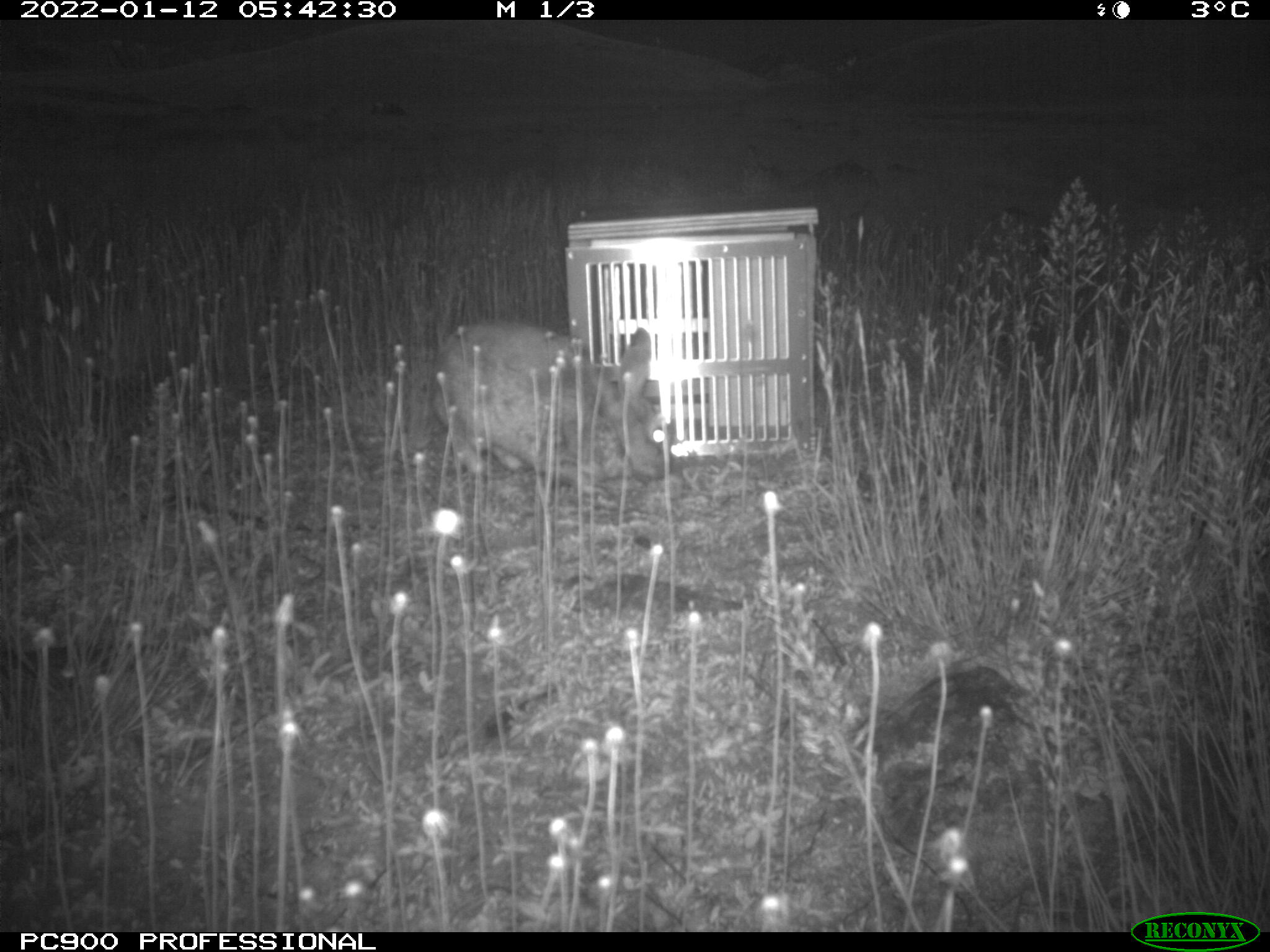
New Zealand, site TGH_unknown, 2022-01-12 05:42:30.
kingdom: Animalia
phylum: Chordata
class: Mammalia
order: Lagomorpha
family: Leporidae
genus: Oryctolagus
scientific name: Oryctolagus cuniculus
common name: european rabbit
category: rabbit